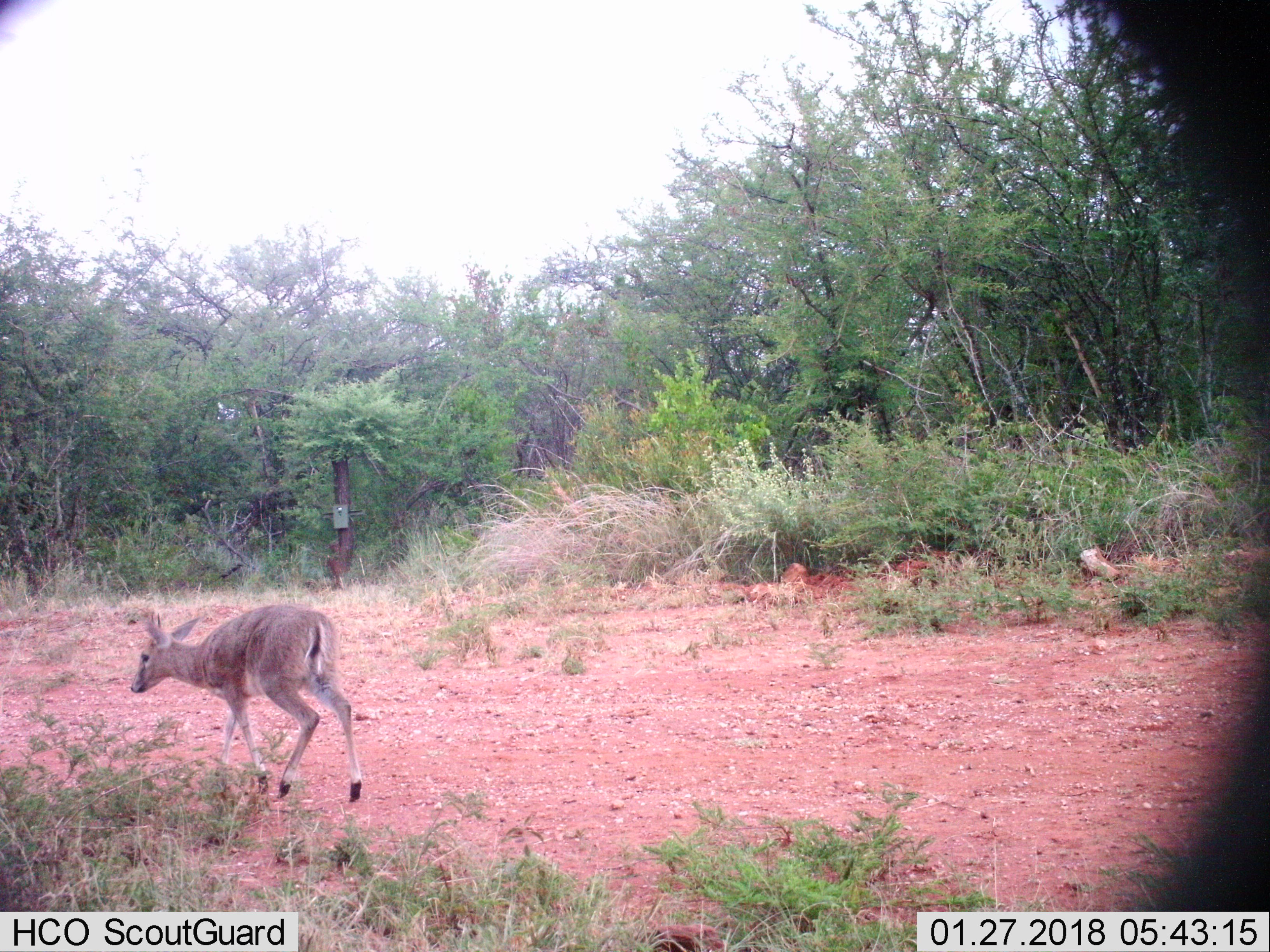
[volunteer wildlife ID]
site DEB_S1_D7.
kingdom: Animalia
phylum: Chordata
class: Mammalia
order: Artiodactyla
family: Bovidae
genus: Sylvicapra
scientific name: Sylvicapra grimmia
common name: common duiker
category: duikercommongrey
Duikercommongrey (common duiker) (Sylvicapra grimmia), count 1. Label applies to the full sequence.